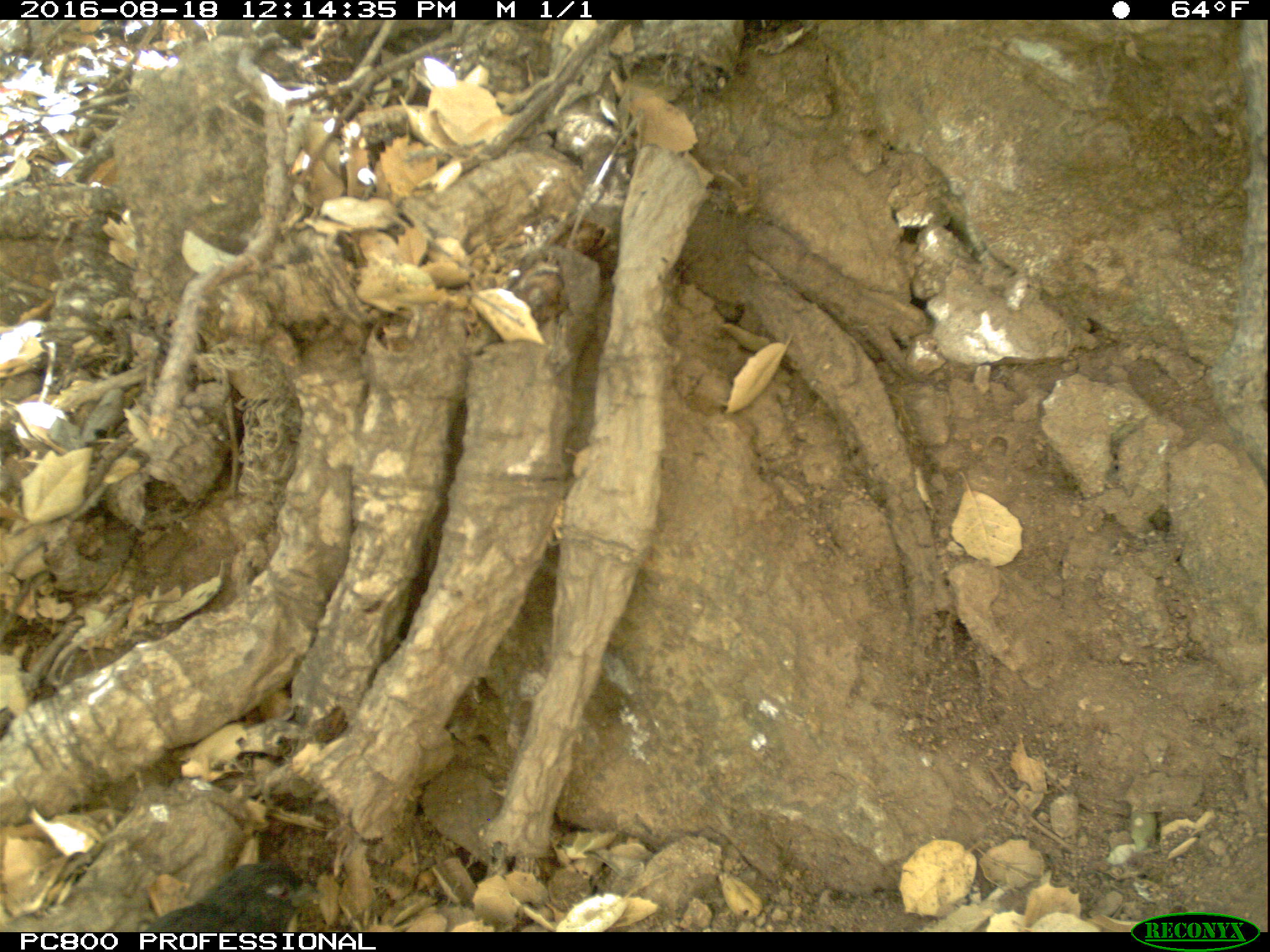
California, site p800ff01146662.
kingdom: Animalia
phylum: Chordata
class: Aves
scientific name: Aves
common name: bird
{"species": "bird (Aves)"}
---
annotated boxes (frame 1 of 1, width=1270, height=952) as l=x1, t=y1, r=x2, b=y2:
bird: l=143, t=860, r=326, b=932